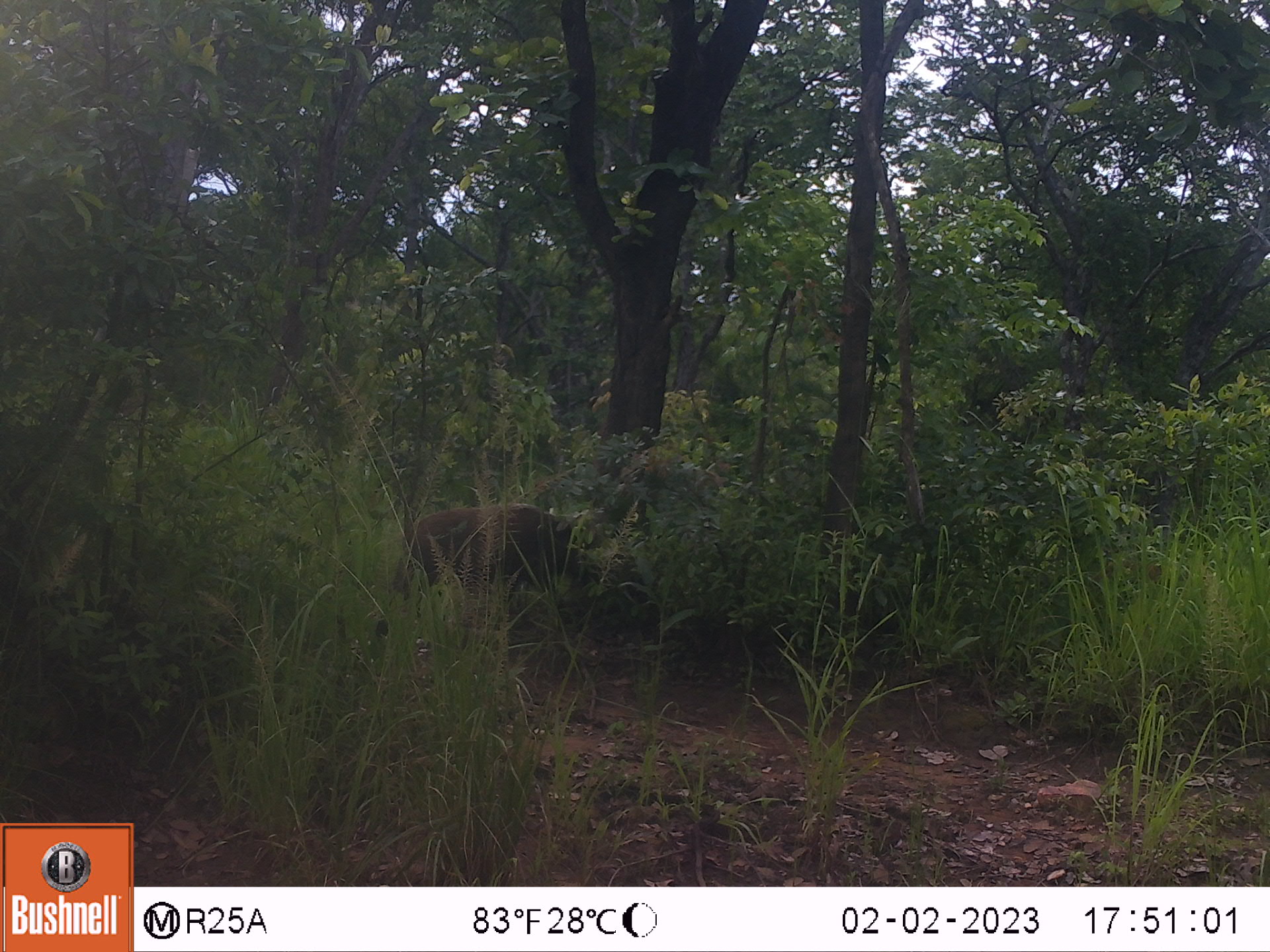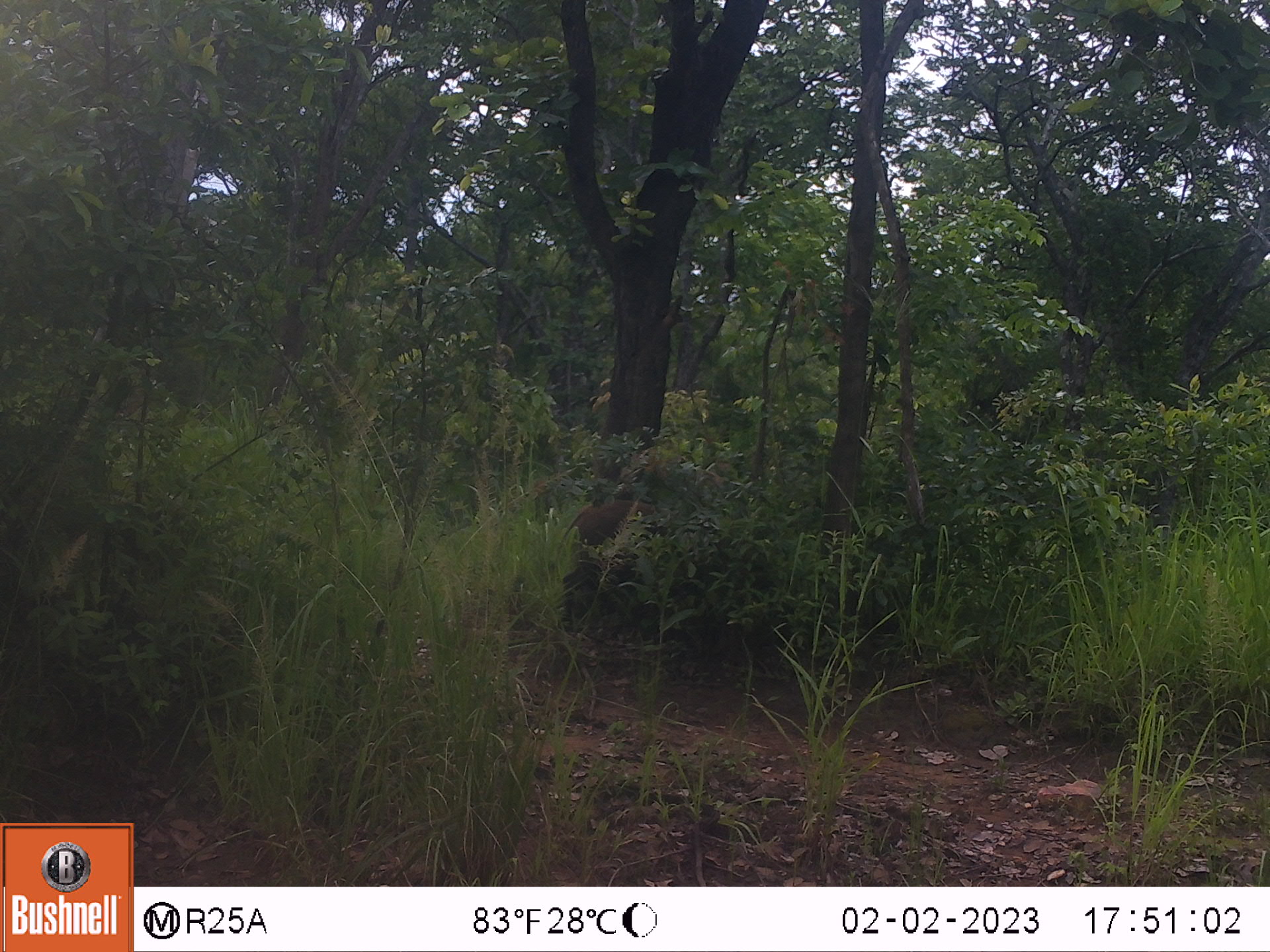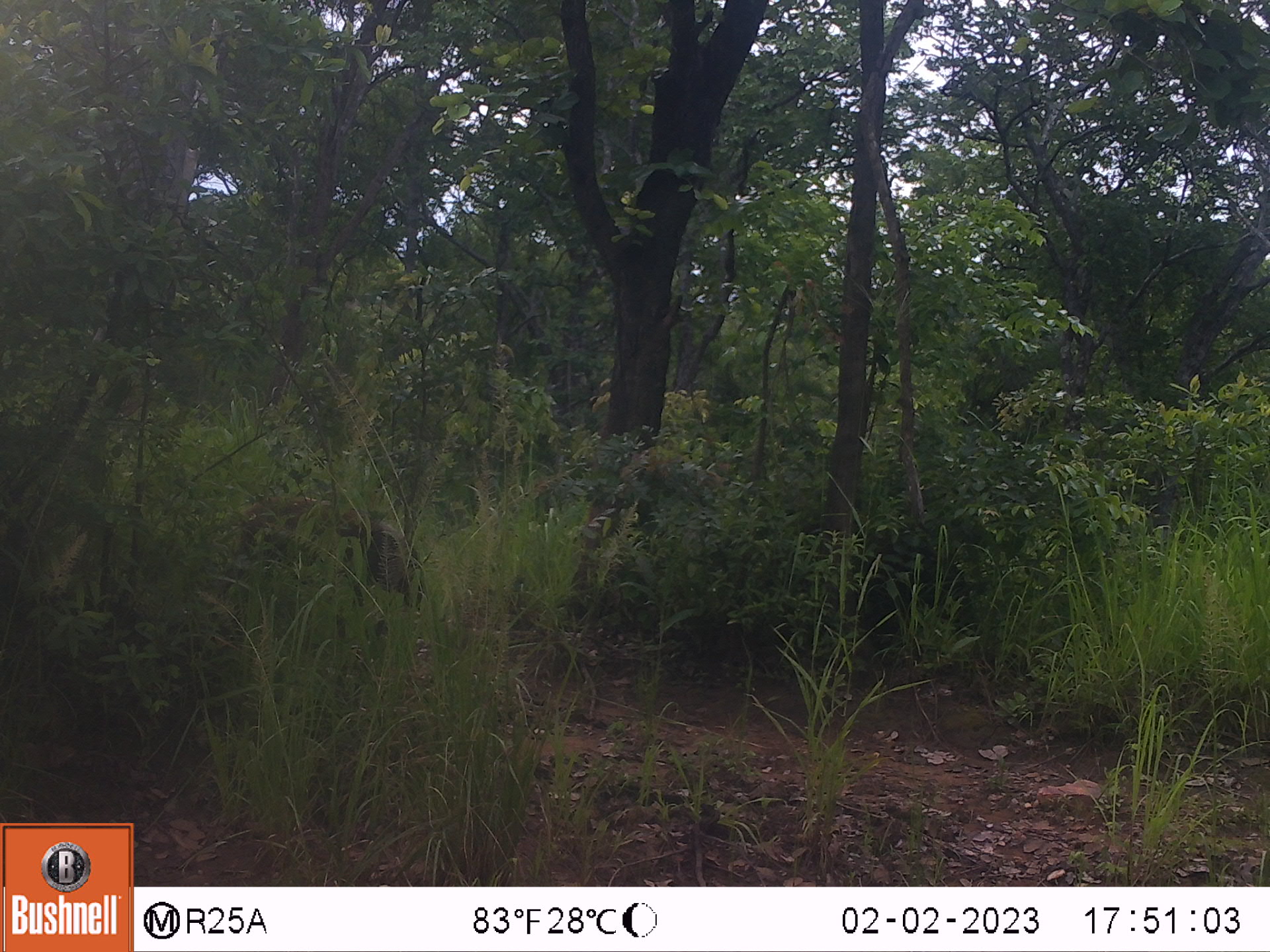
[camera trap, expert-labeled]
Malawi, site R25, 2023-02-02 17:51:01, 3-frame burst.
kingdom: Animalia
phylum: Chordata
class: Mammalia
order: Artiodactyla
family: Suidae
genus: Potamochoerus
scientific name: Potamochoerus larvatus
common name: bushpig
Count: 1.